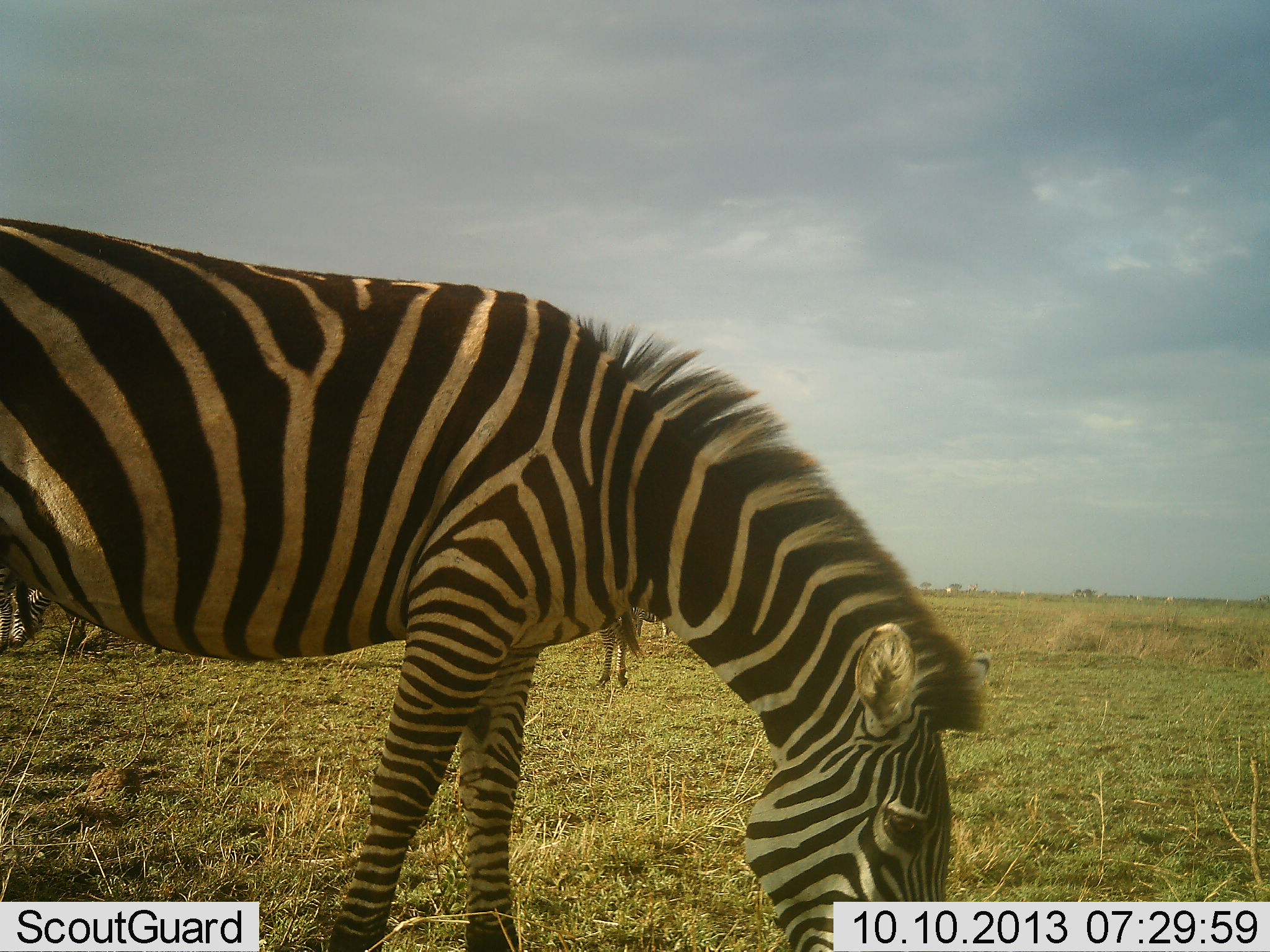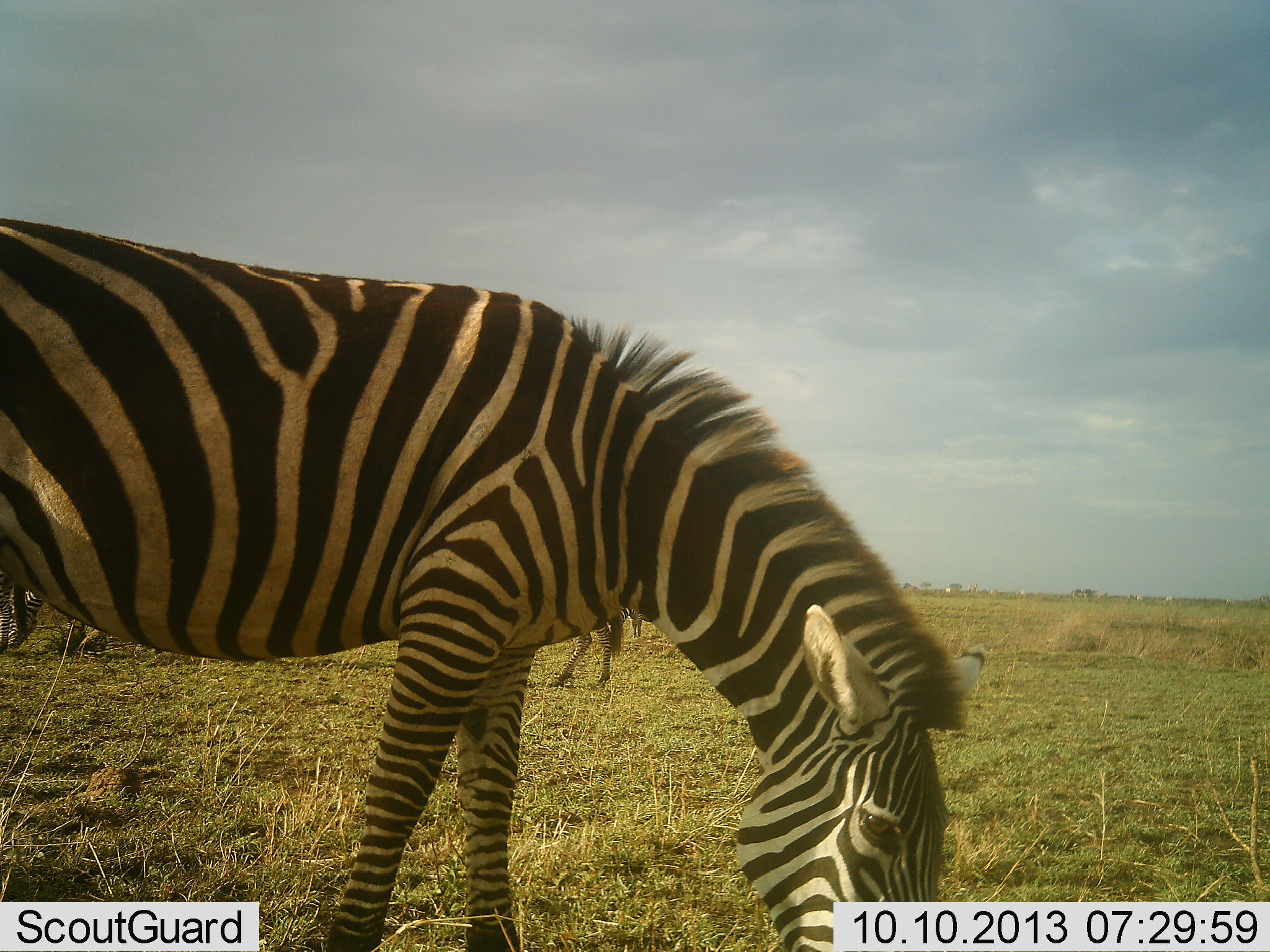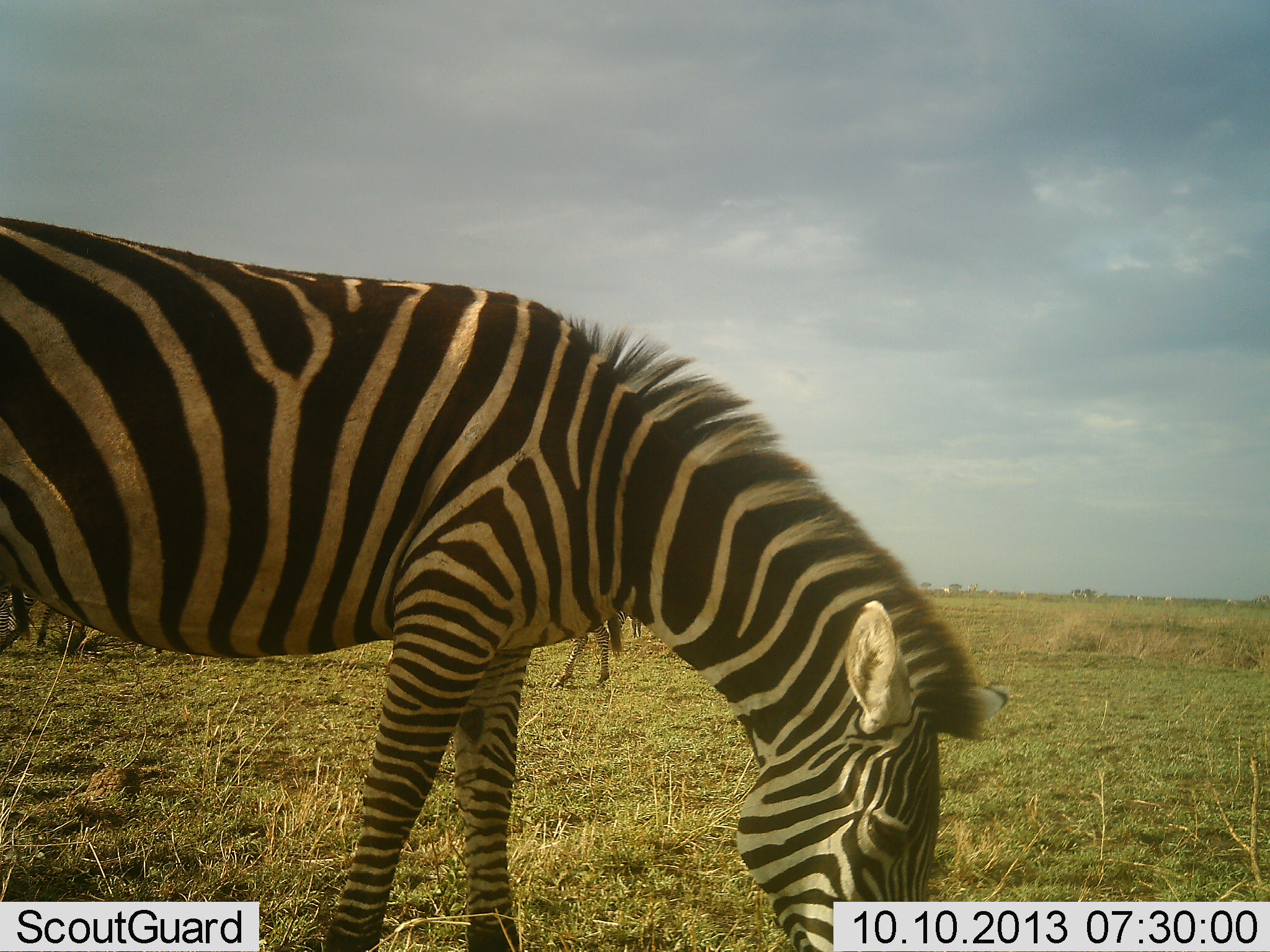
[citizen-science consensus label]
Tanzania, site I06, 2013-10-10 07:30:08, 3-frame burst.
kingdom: Animalia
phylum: Chordata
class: Mammalia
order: Perissodactyla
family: Equidae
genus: Equus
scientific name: Equus quagga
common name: plains zebra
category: zebra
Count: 3.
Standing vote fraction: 38%.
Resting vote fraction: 0%.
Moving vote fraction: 14%.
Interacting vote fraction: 0%.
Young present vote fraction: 0%.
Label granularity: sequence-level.